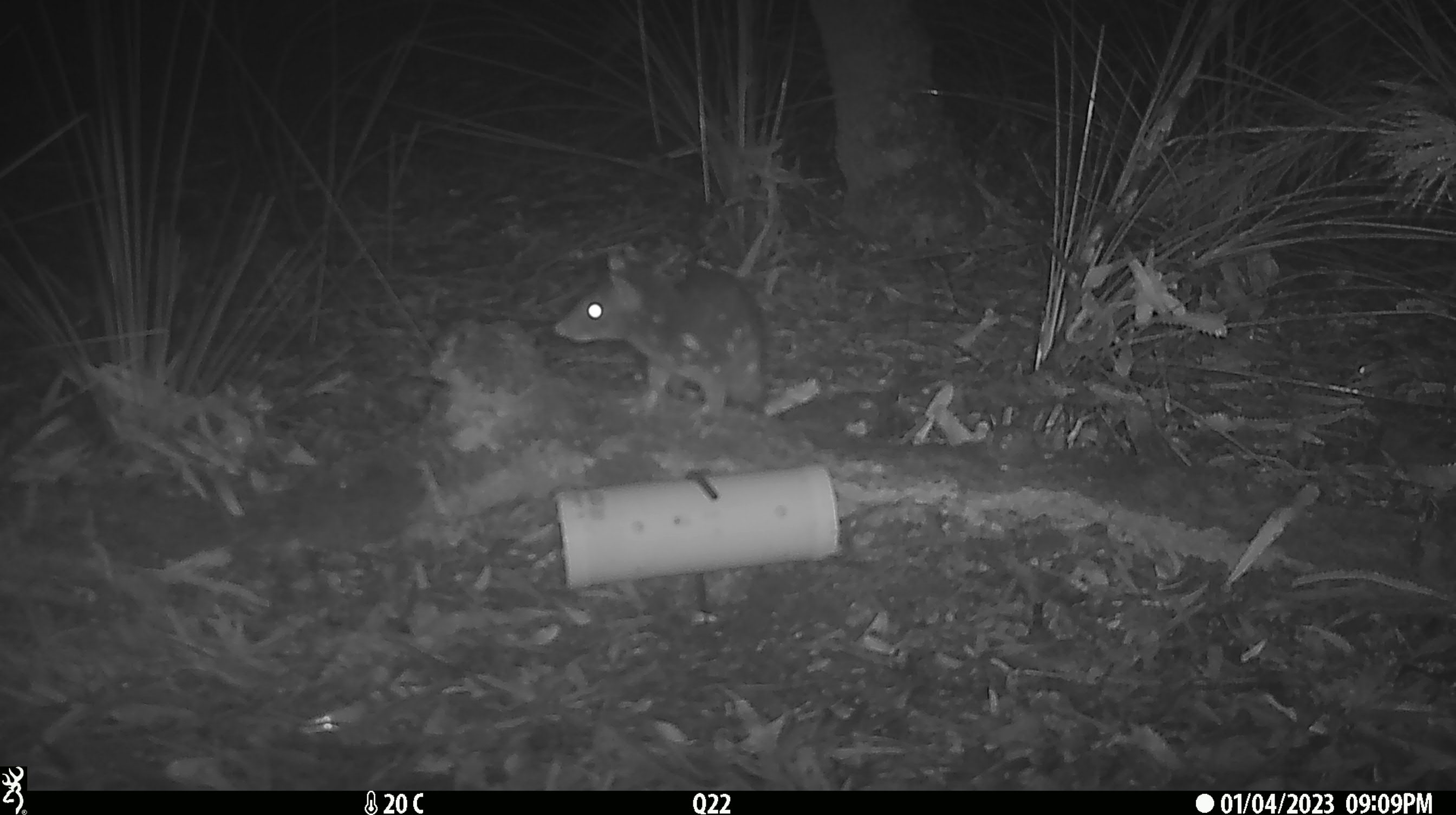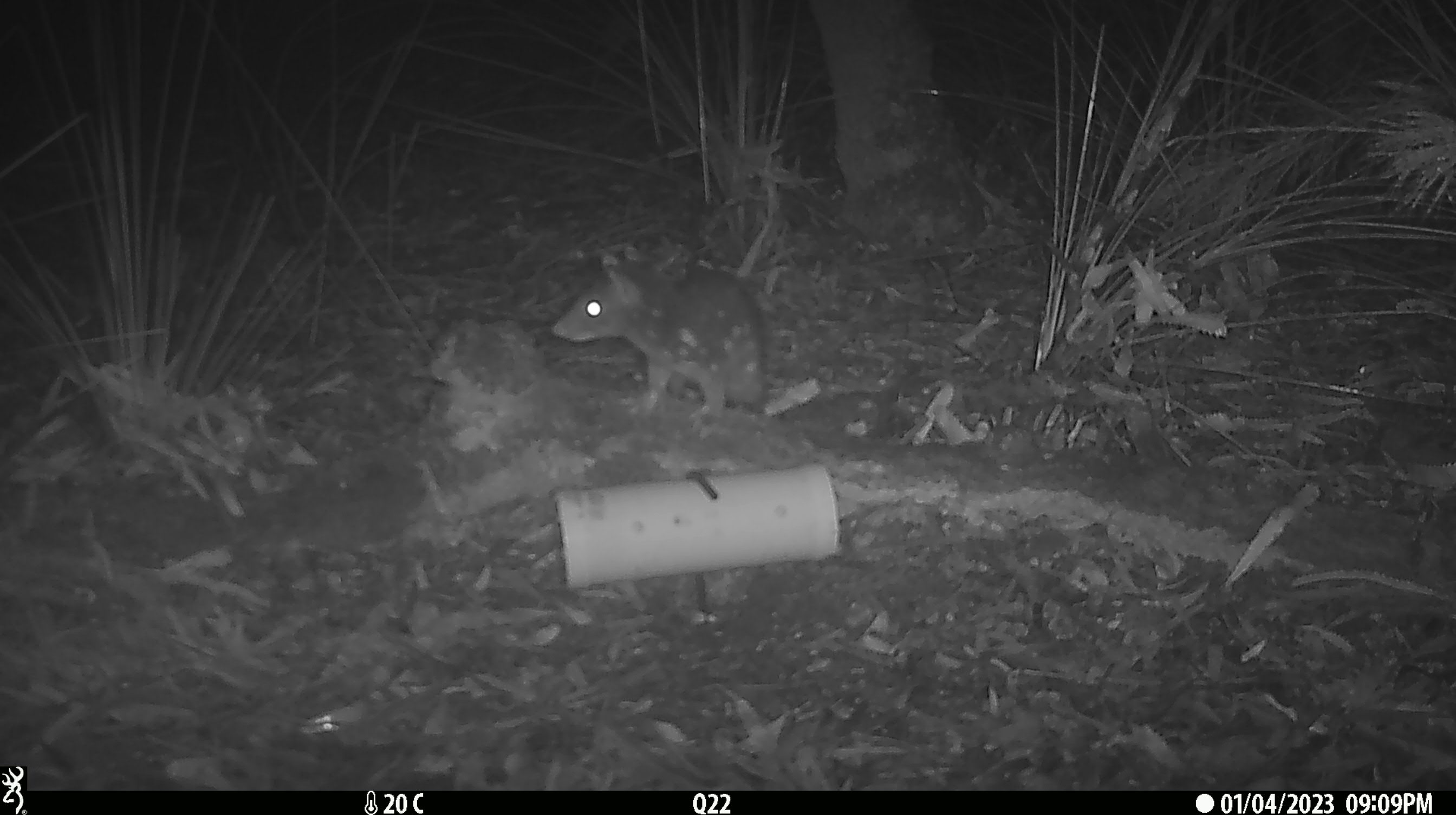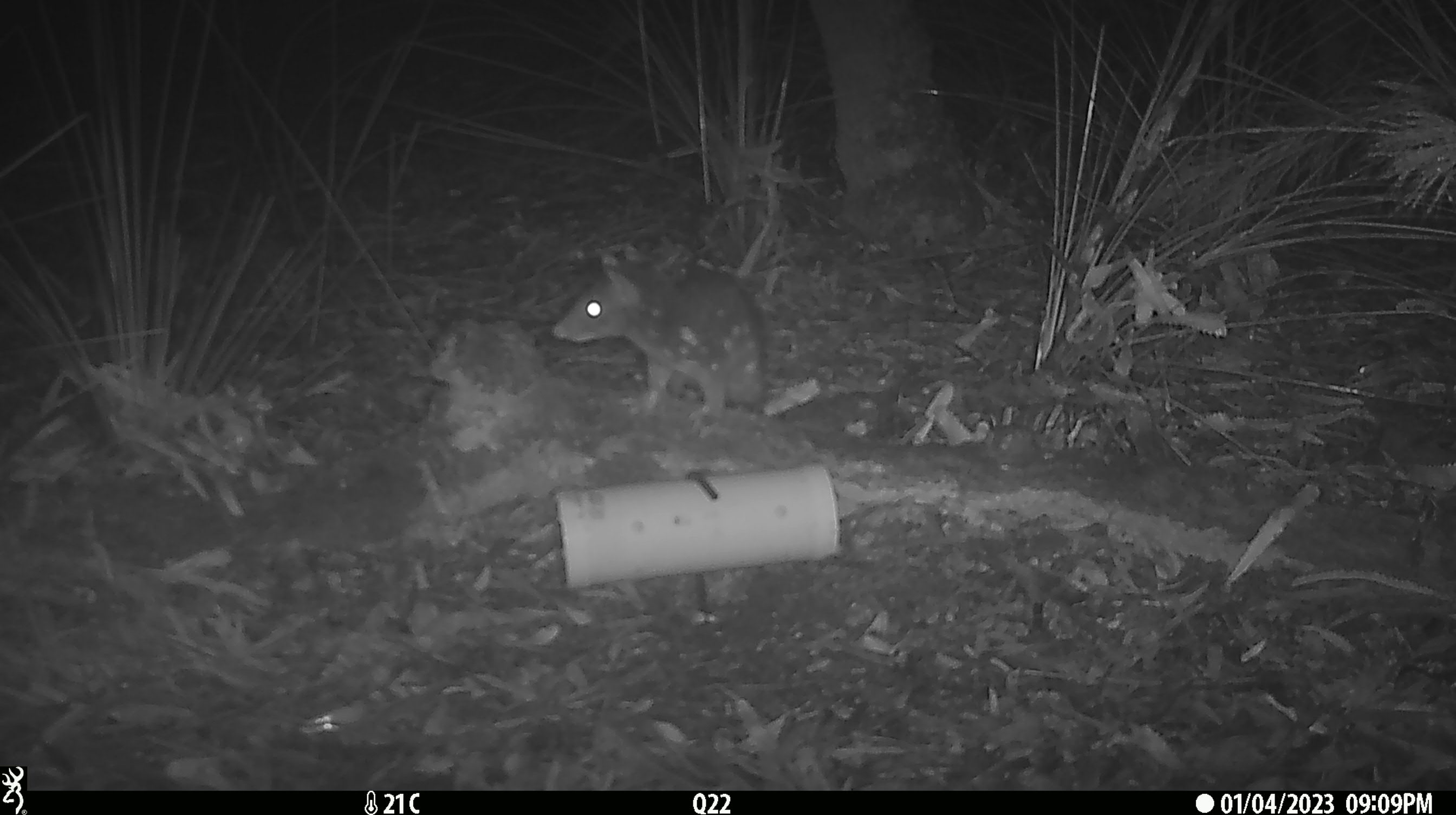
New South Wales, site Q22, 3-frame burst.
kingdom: Animalia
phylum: Chordata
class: Mammalia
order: Dasyuromorphia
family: Dasyuridae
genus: Dasyurus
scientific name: Dasyurus maculatus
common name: spotted-tailed quoll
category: quoll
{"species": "quoll (spotted-tailed quoll) (Dasyurus maculatus)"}